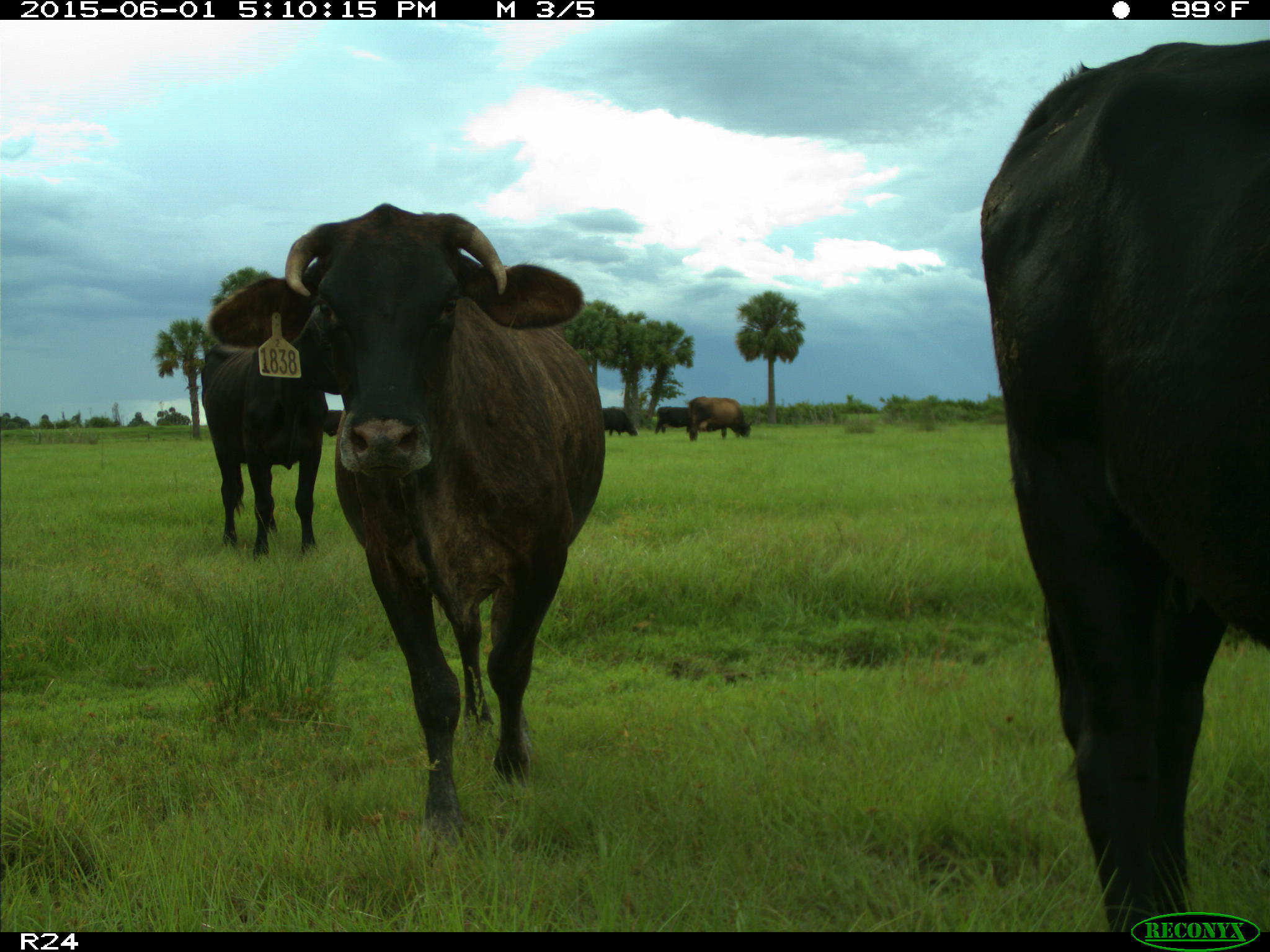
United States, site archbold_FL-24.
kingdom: Animalia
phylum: Chordata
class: Mammalia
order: Artiodactyla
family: Bovidae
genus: Bos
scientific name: Bos taurus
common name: domestic cow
Bos taurus (domestic cow).